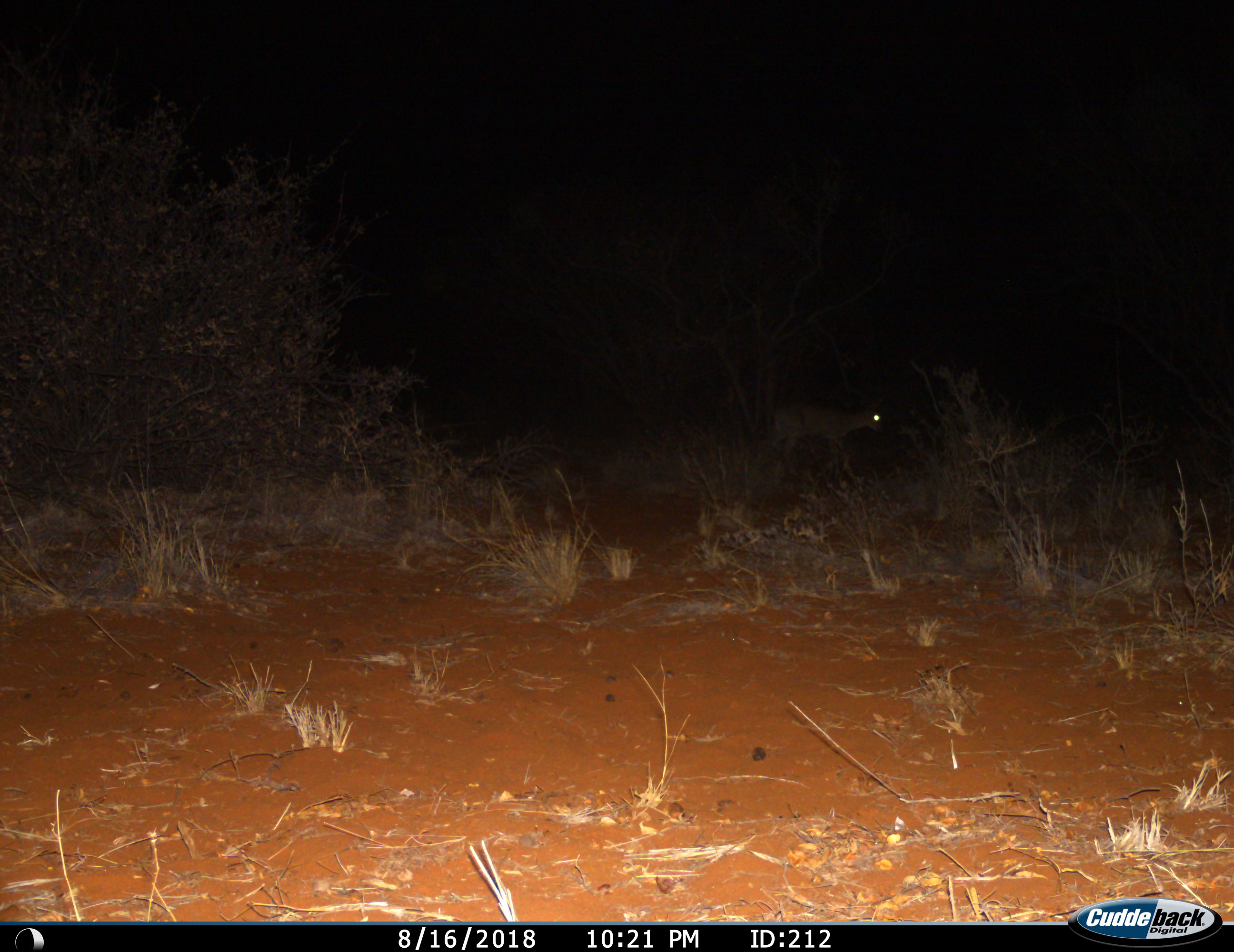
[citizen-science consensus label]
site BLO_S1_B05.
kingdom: Animalia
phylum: Chordata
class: Mammalia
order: Artiodactyla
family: Bovidae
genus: Aepyceros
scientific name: Aepyceros melampus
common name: impala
Impala (Aepyceros melampus), count 1. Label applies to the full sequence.